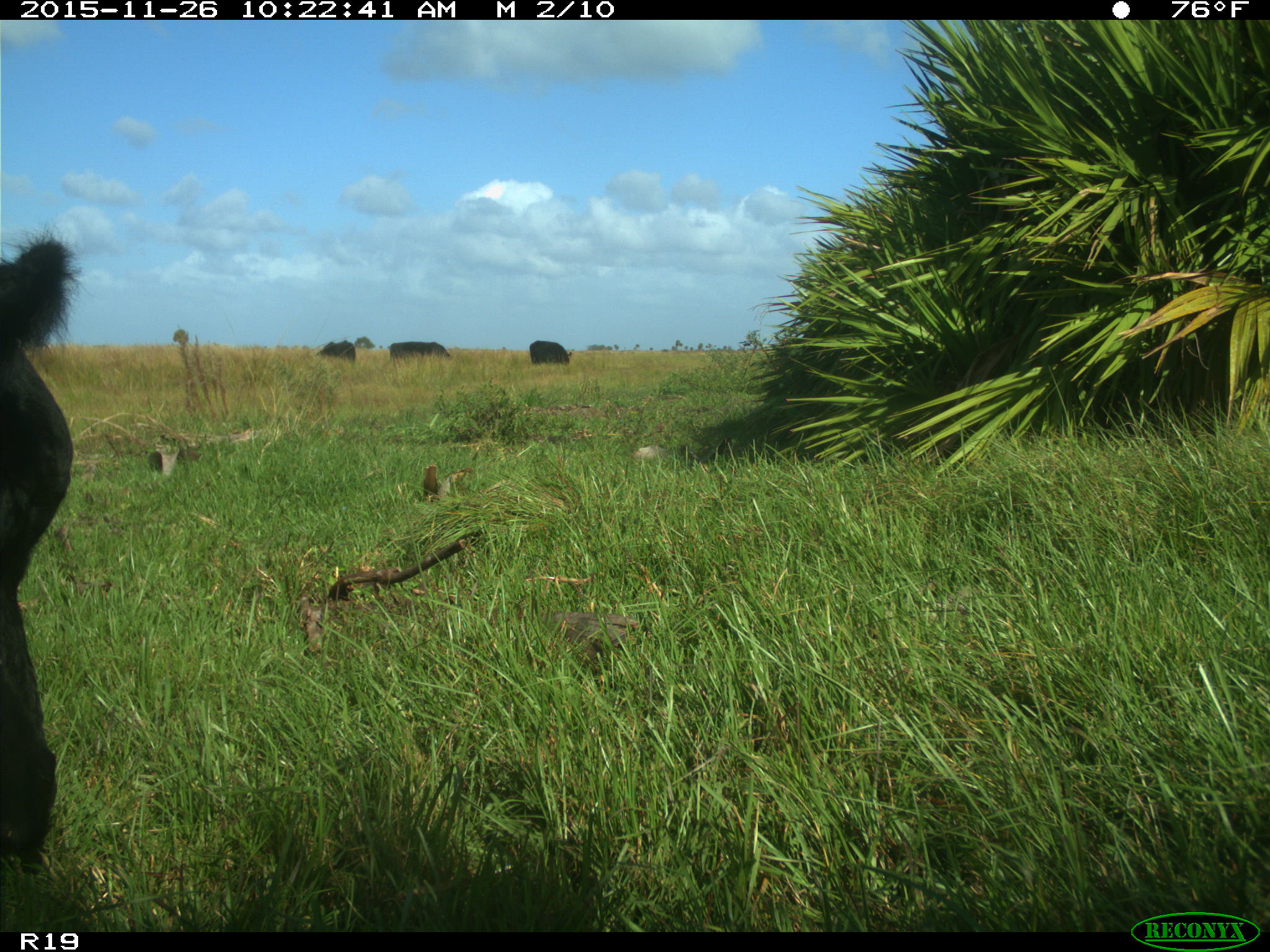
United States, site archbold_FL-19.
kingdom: Animalia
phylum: Chordata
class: Mammalia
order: Artiodactyla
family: Bovidae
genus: Bos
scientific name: Bos taurus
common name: domestic cow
Bos taurus (domestic cow).